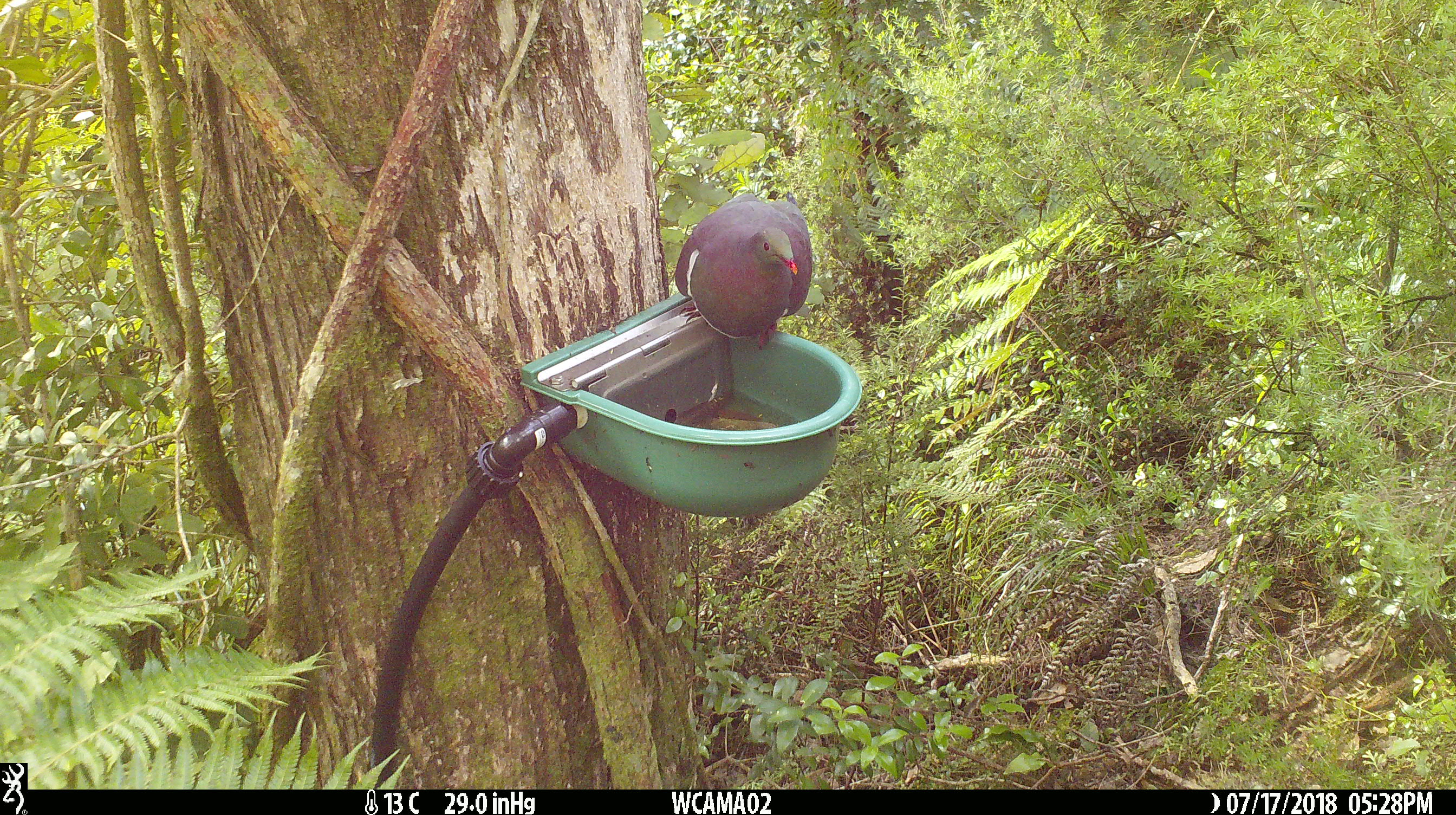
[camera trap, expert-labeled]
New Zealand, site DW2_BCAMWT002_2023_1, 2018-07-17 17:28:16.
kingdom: Animalia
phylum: Chordata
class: Aves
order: Columbiformes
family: Columbidae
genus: Hemiphaga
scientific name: Hemiphaga novaeseelandiae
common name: new zealand pigeon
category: kereru